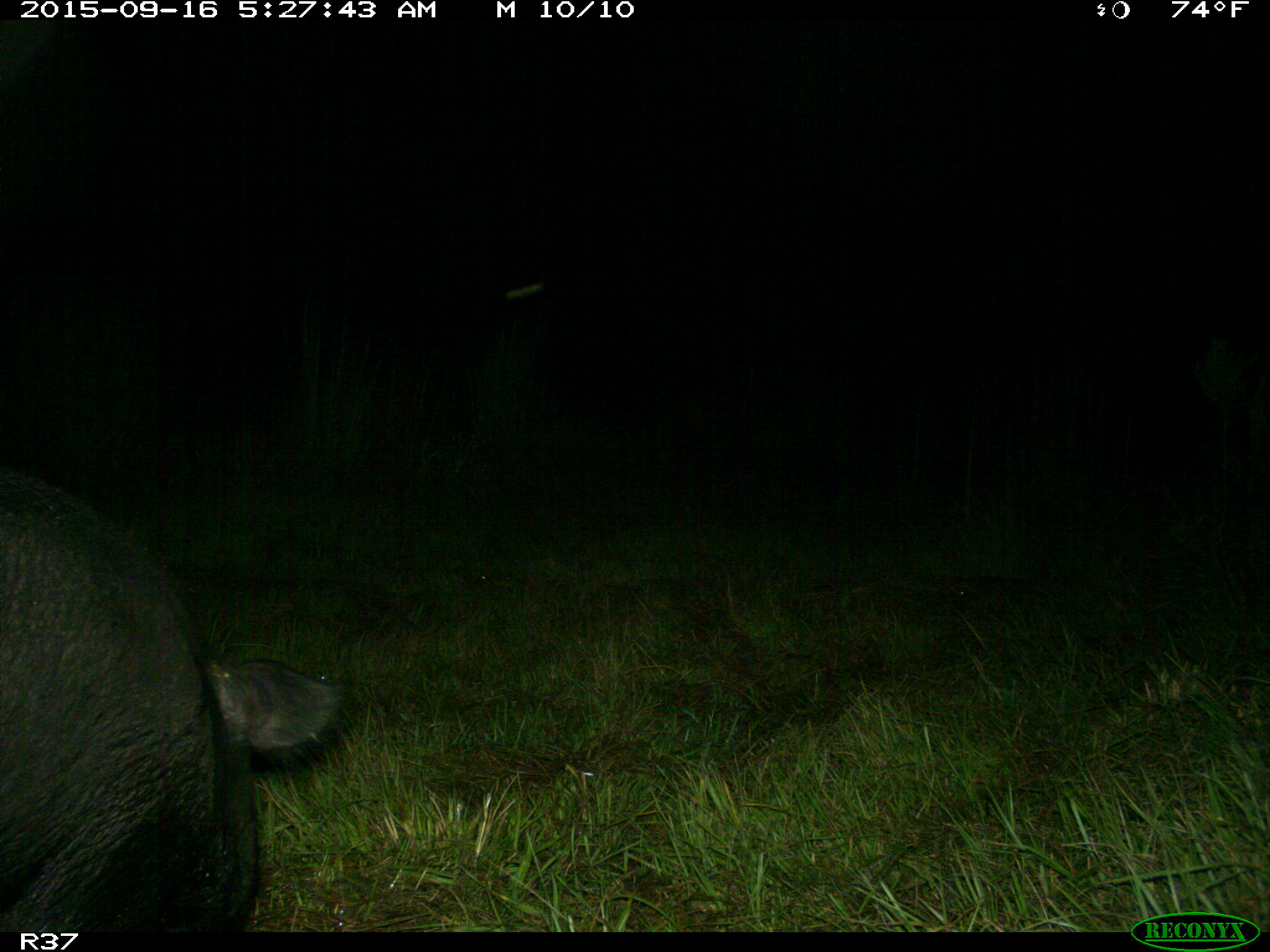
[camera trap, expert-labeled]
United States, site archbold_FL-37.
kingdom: Animalia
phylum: Chordata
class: Mammalia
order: Artiodactyla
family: Suidae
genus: Sus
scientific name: Sus scrofa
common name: wild boar